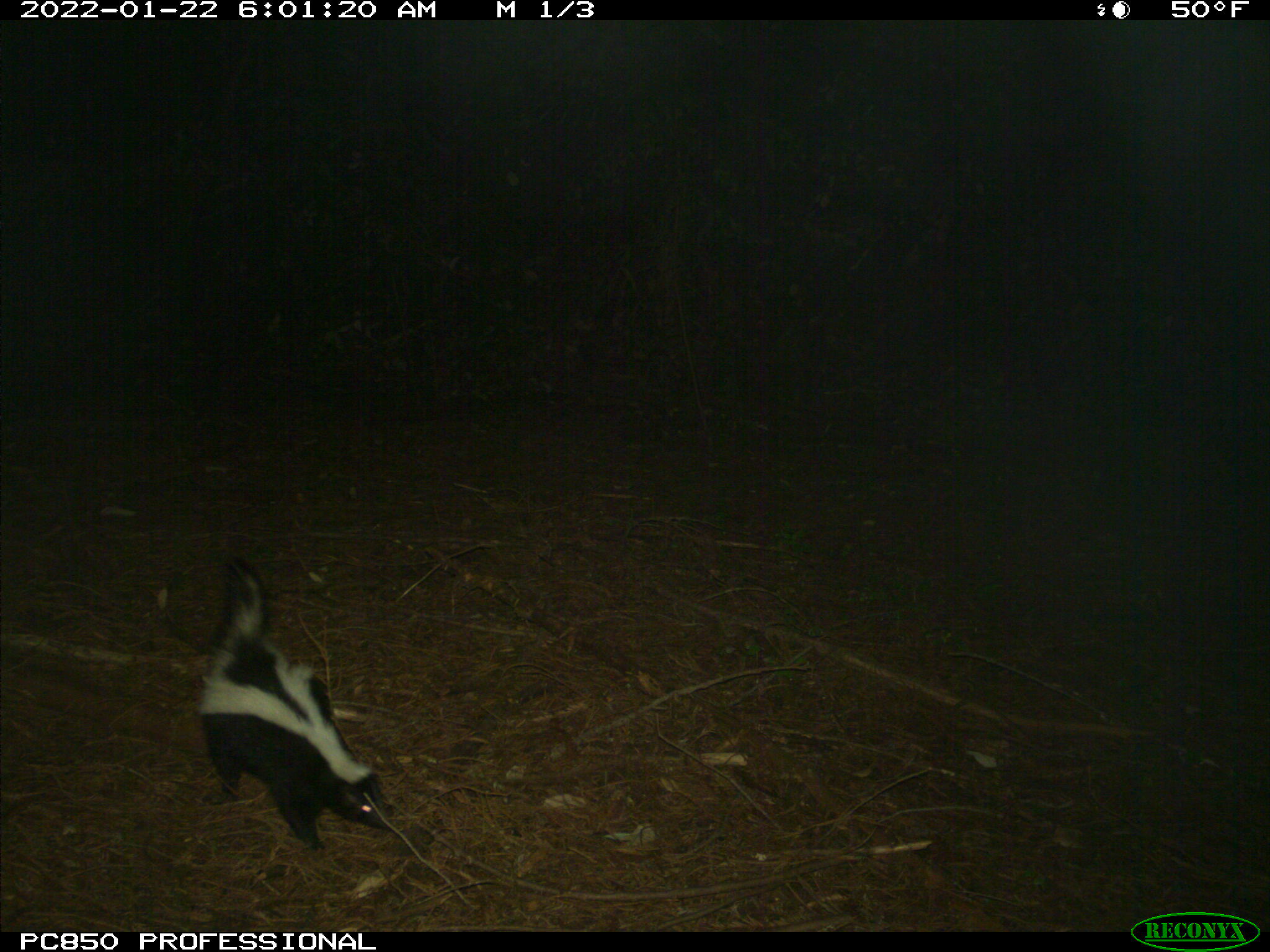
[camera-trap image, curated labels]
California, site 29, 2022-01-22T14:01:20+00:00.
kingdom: Animalia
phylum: Chordata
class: Mammalia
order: Carnivora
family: Mephitidae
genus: Mephitis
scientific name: Mephitis mephitis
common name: striped skunk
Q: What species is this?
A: Striped skunk (Mephitis mephitis).